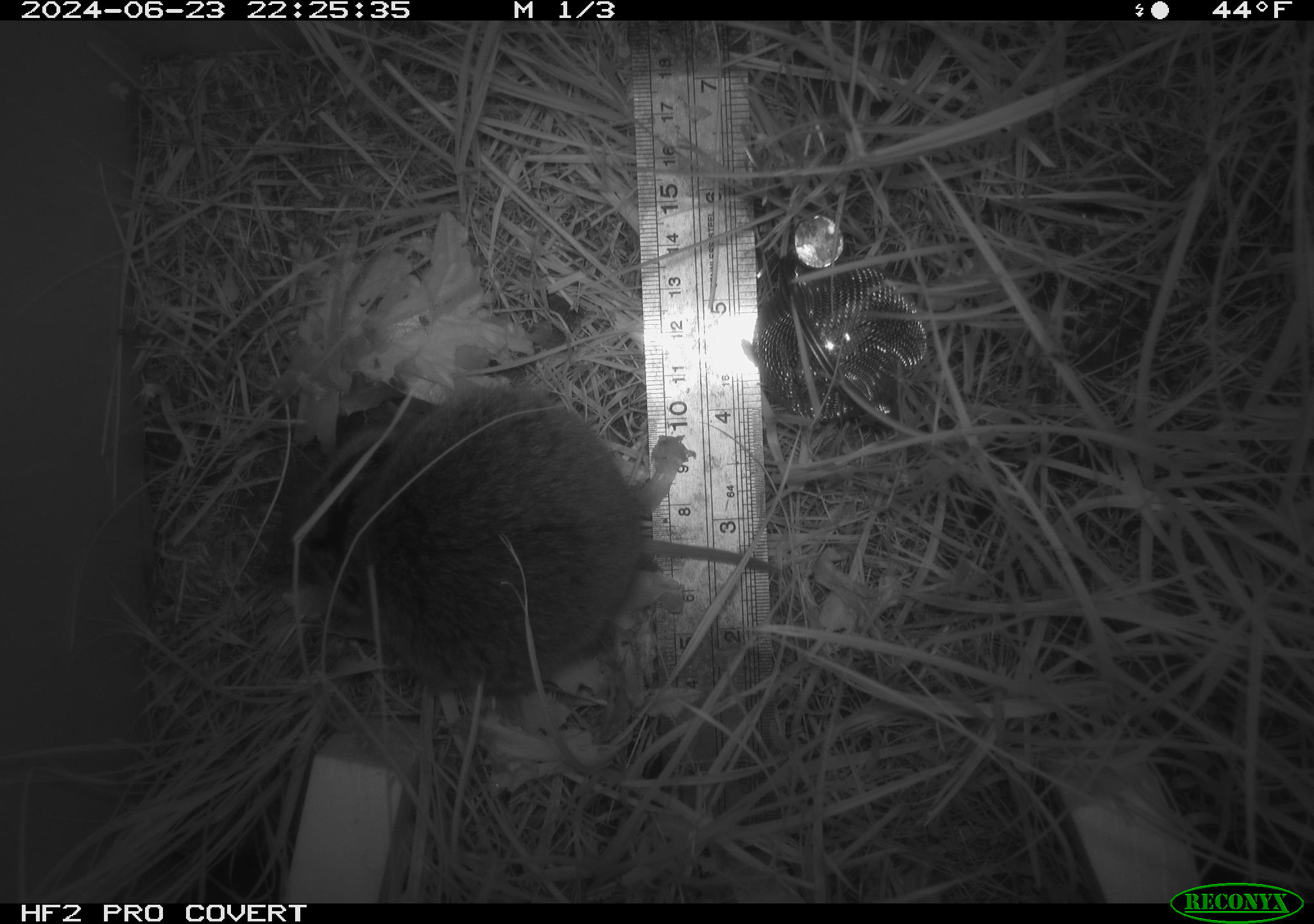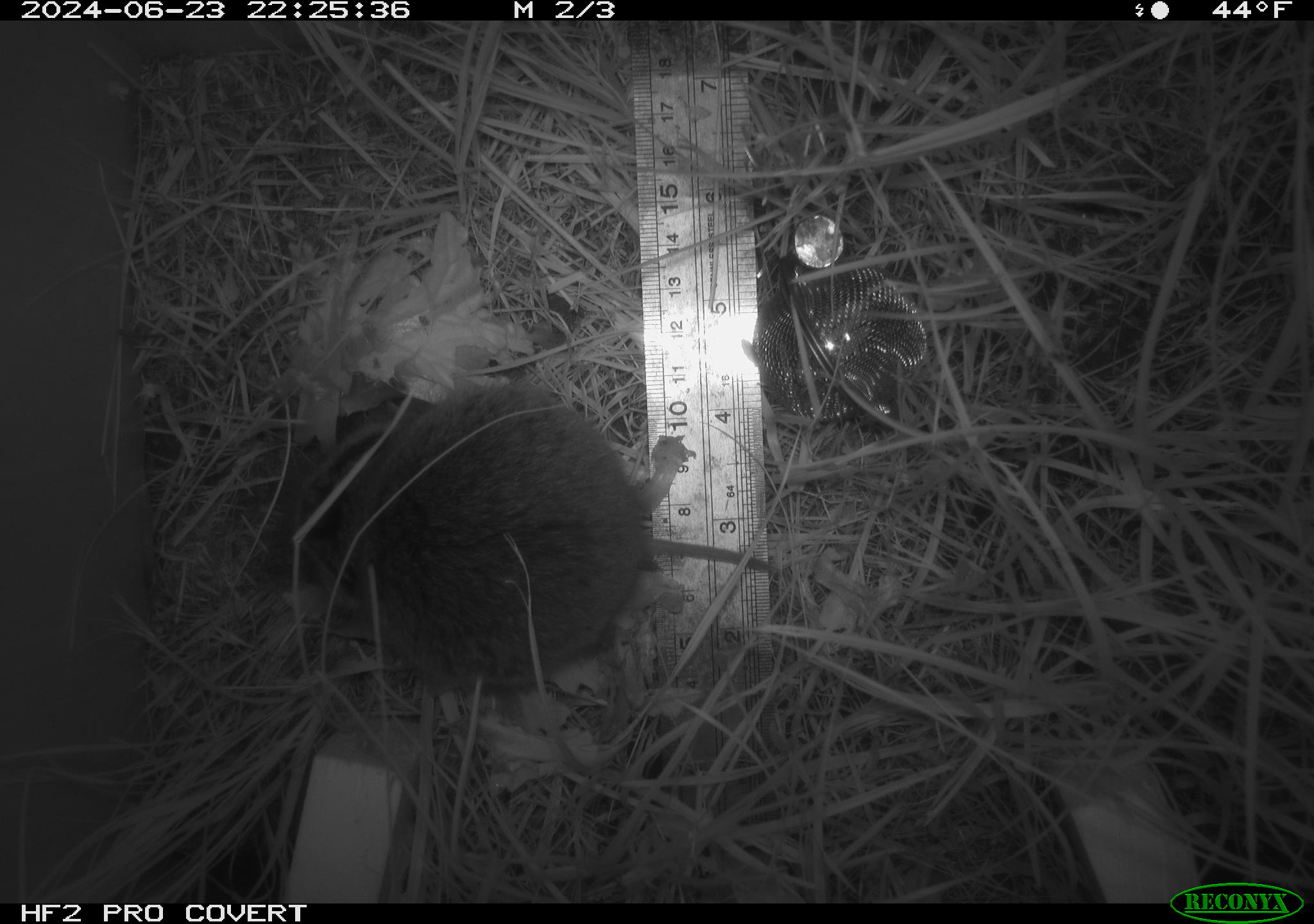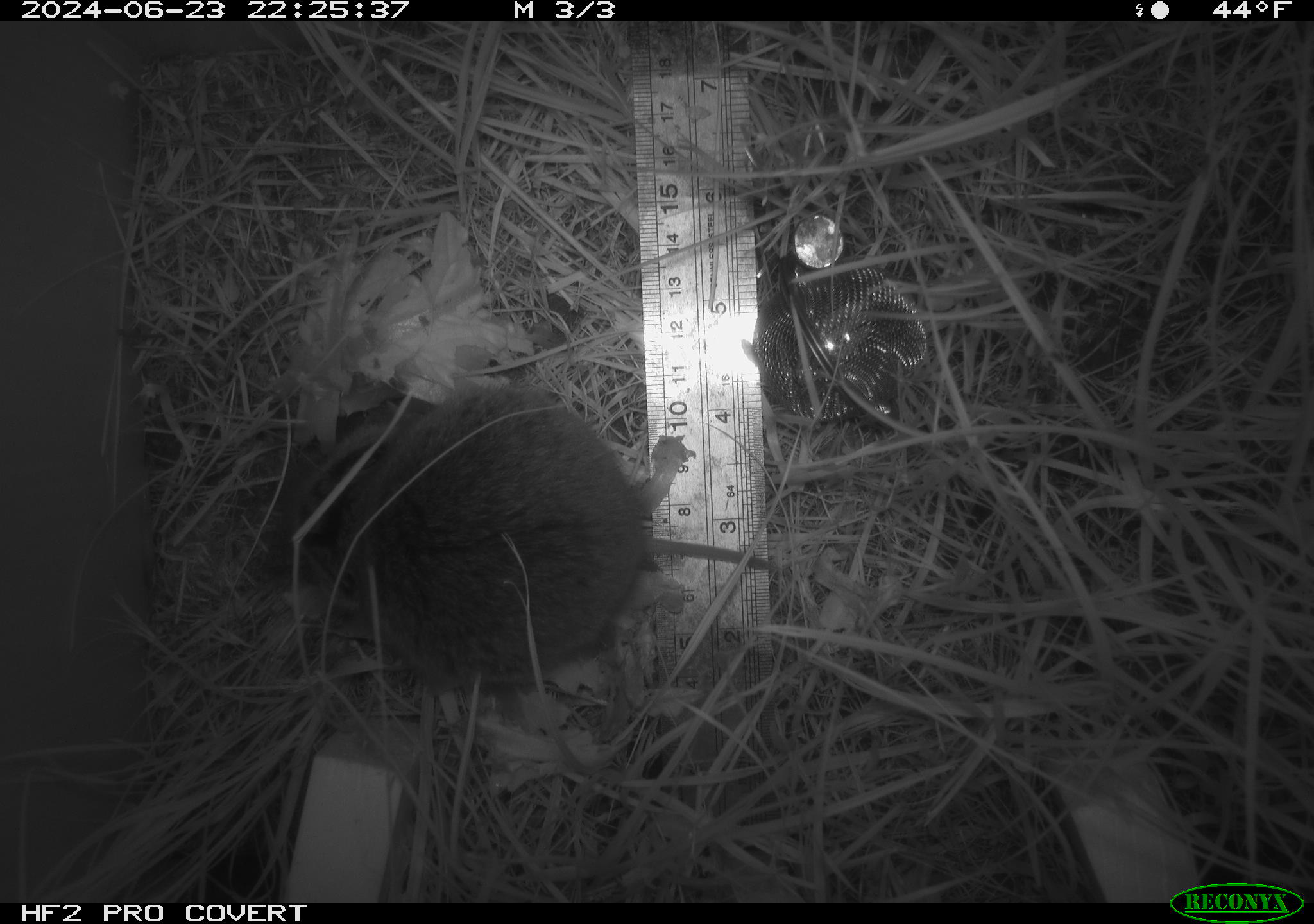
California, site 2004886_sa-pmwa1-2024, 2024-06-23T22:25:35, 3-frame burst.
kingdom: Animalia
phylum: Chordata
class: Mammalia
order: Rodentia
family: Cricetidae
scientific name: Arvicolinae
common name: voles, lemmings, and muskrats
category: arvicolinae subfamily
Arvicolinae subfamily (voles, lemmings, and muskrats) (Arvicolinae).